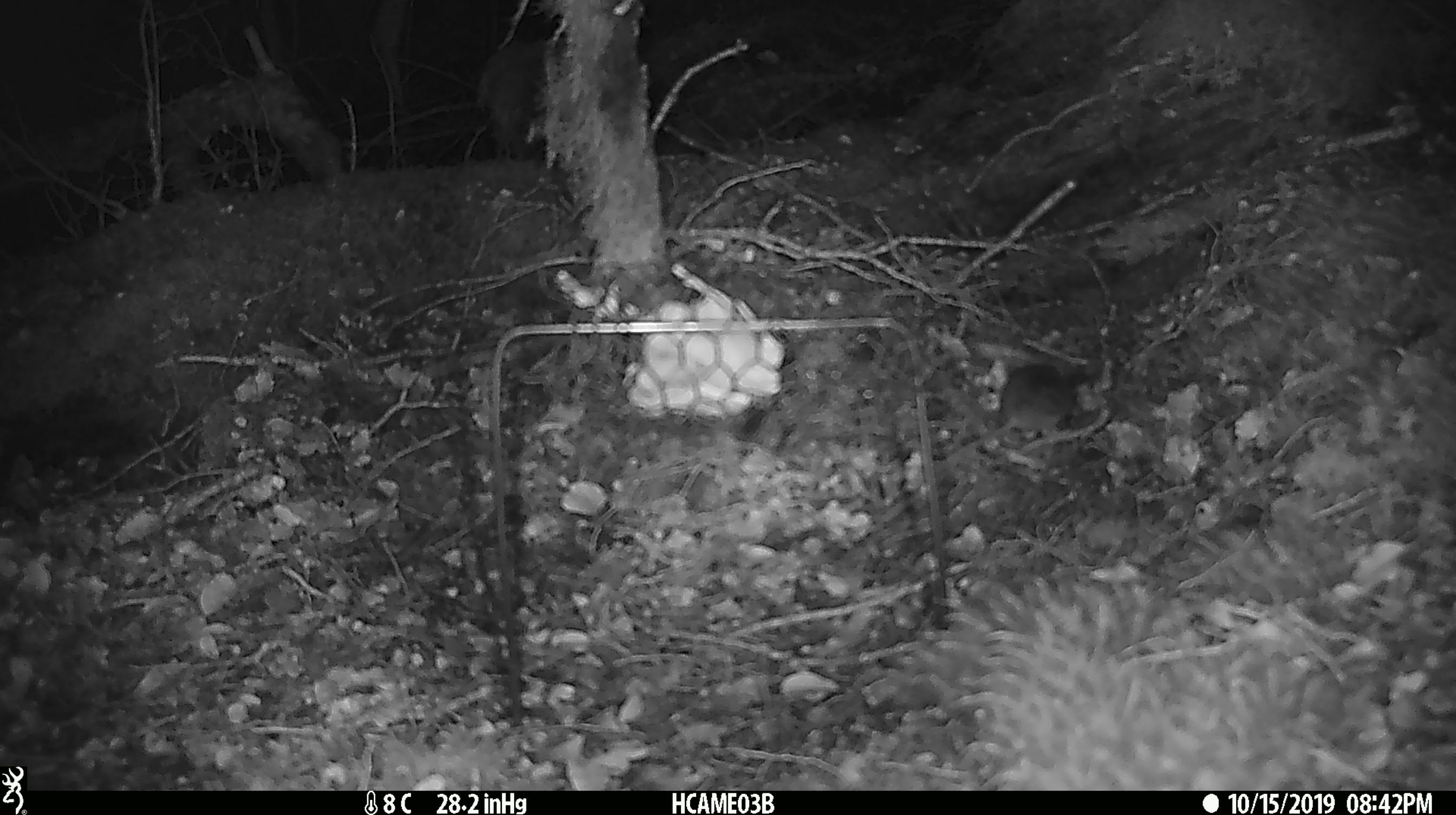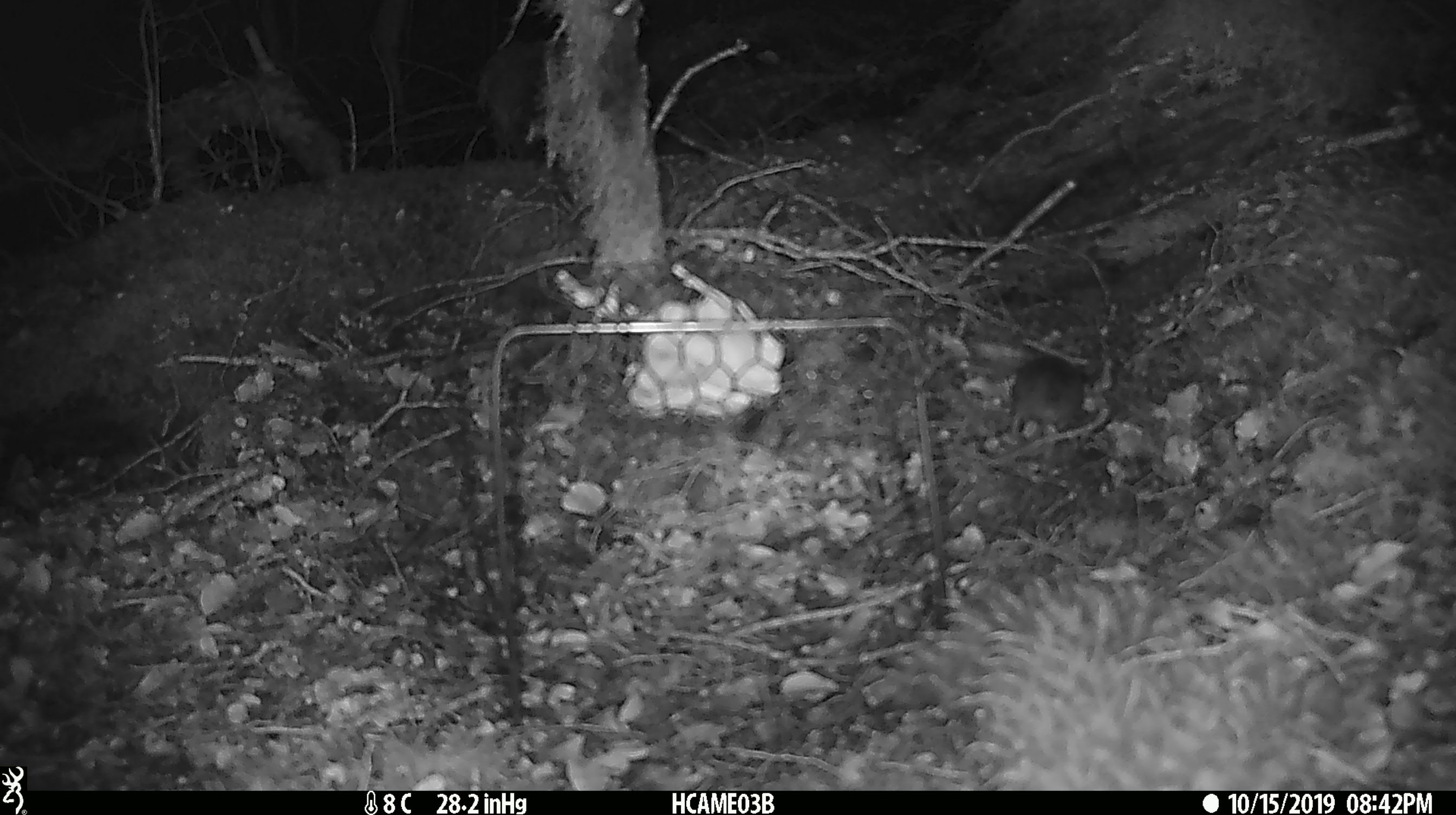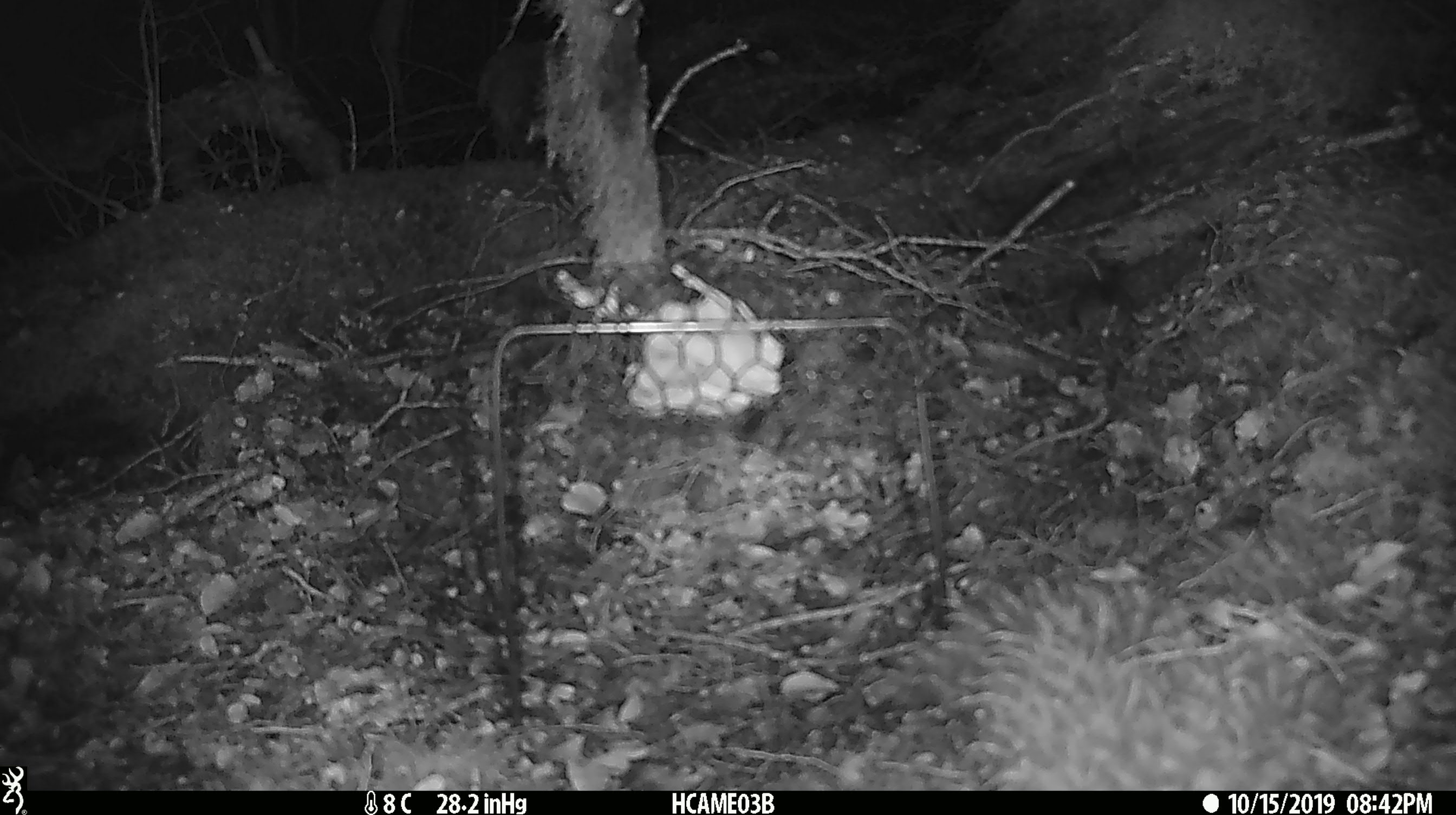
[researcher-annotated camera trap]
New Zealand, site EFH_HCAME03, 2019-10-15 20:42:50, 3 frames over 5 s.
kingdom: Animalia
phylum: Chordata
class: Mammalia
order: Rodentia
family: Muridae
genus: Mus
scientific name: Mus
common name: mouse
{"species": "mouse (Mus)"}